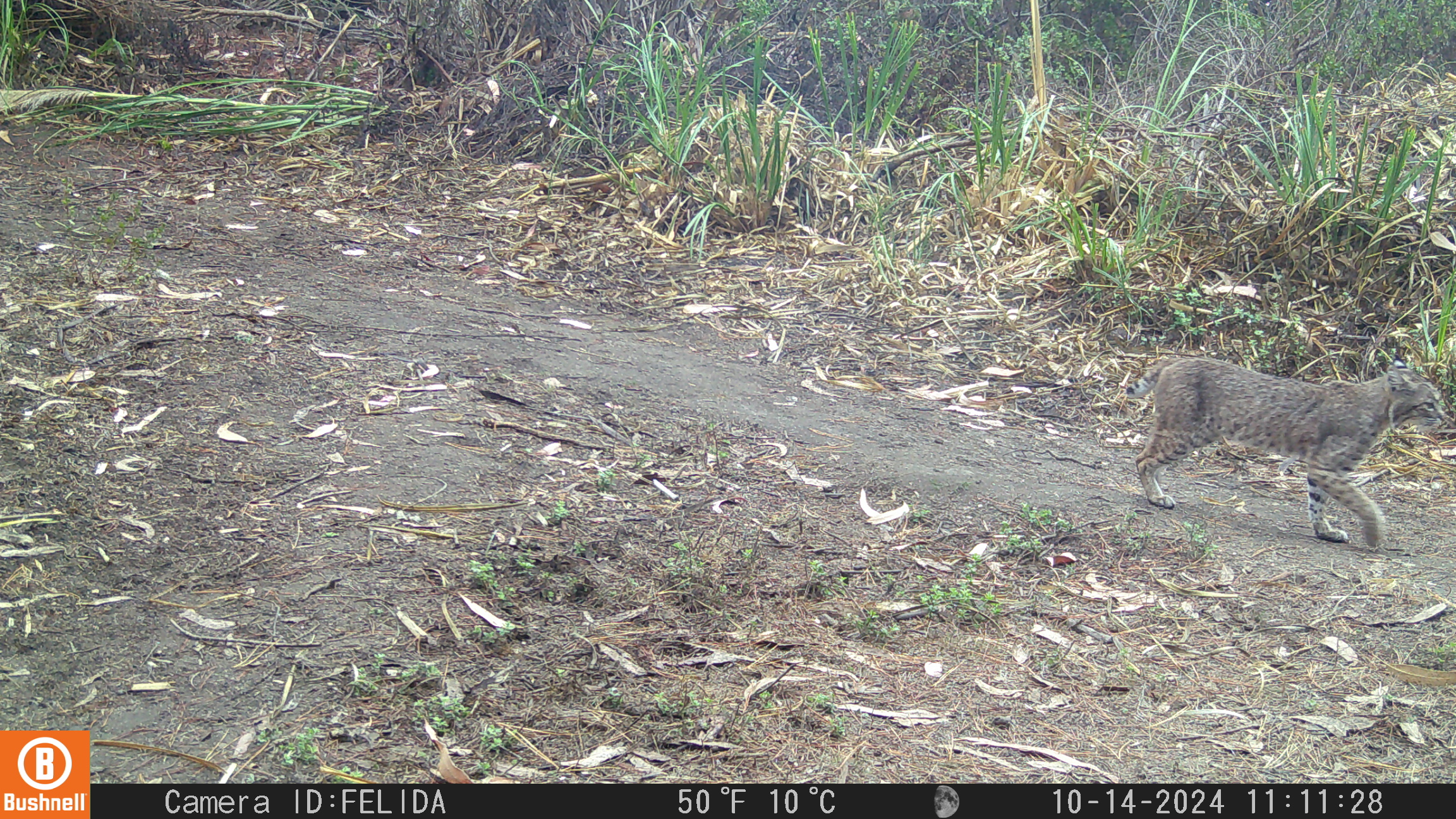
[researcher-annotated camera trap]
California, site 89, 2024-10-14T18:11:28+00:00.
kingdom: Animalia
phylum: Chordata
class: Mammalia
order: Carnivora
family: Felidae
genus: Lynx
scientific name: Lynx rufus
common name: bobcat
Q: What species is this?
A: Bobcat (Lynx rufus).